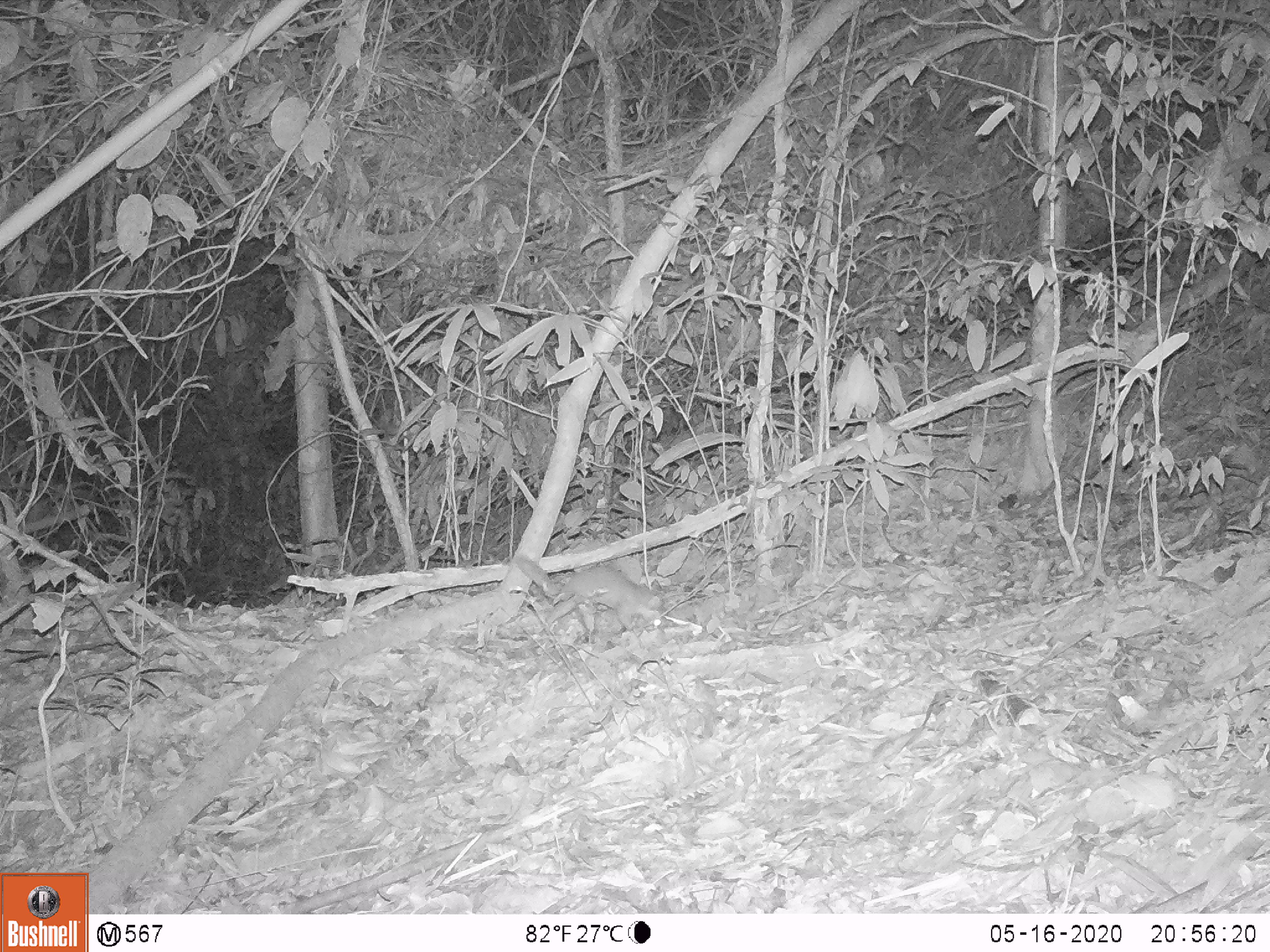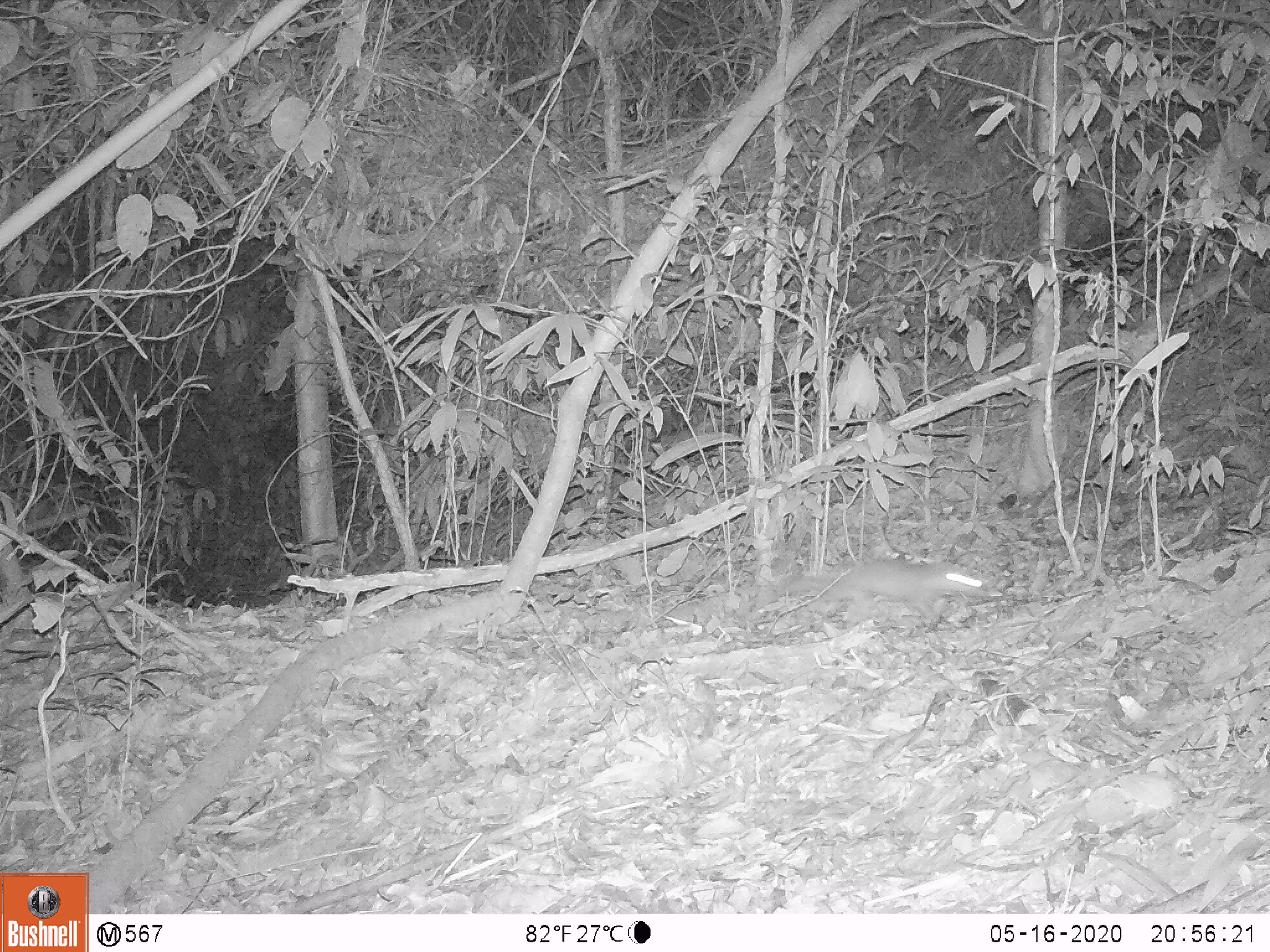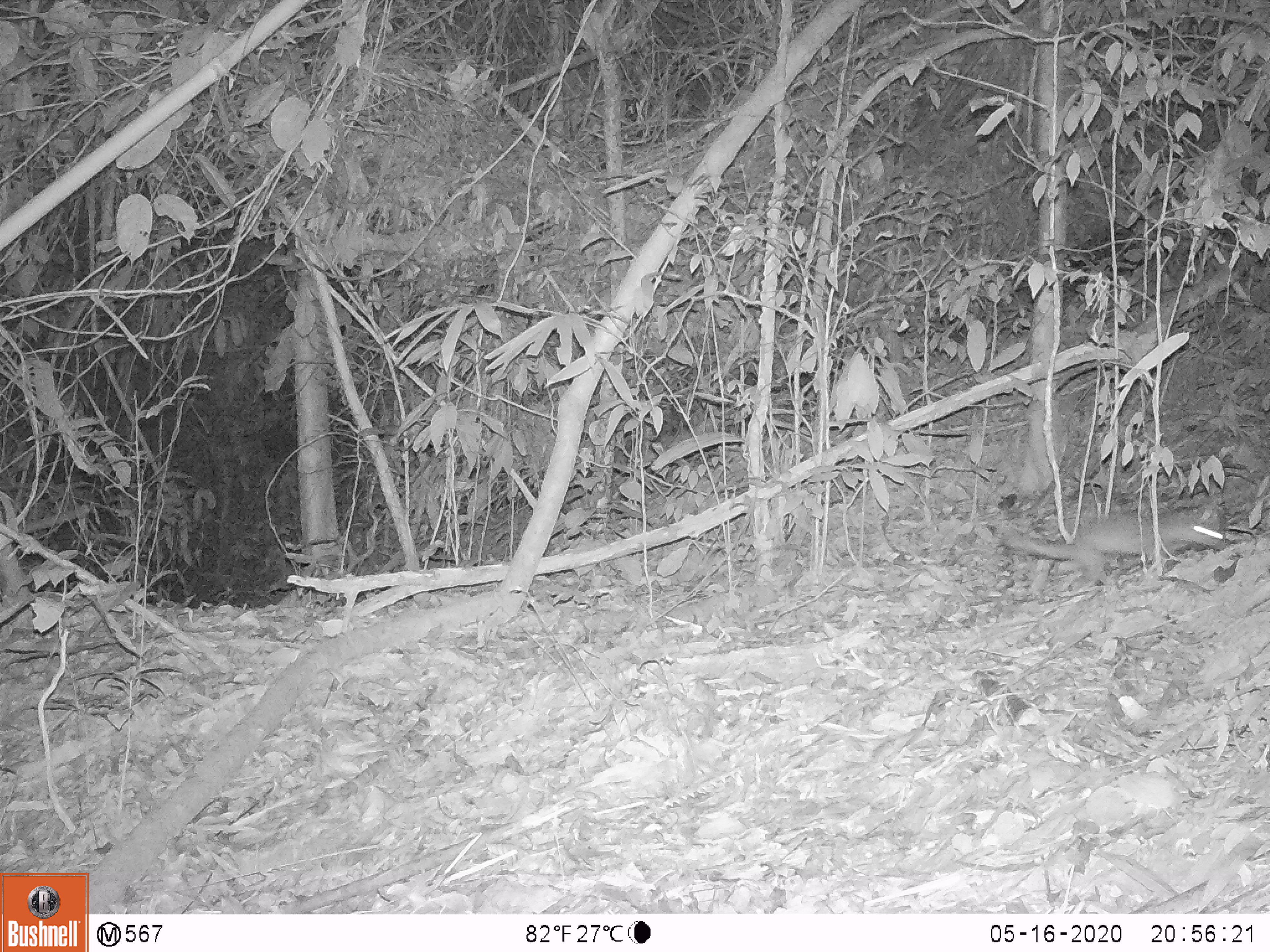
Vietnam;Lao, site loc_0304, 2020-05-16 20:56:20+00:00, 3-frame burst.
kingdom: Animalia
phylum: Chordata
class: Mammalia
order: Carnivora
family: Mustelidae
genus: Melogale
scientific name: Melogale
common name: ferret badger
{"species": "ferret badger (Melogale)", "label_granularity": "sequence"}